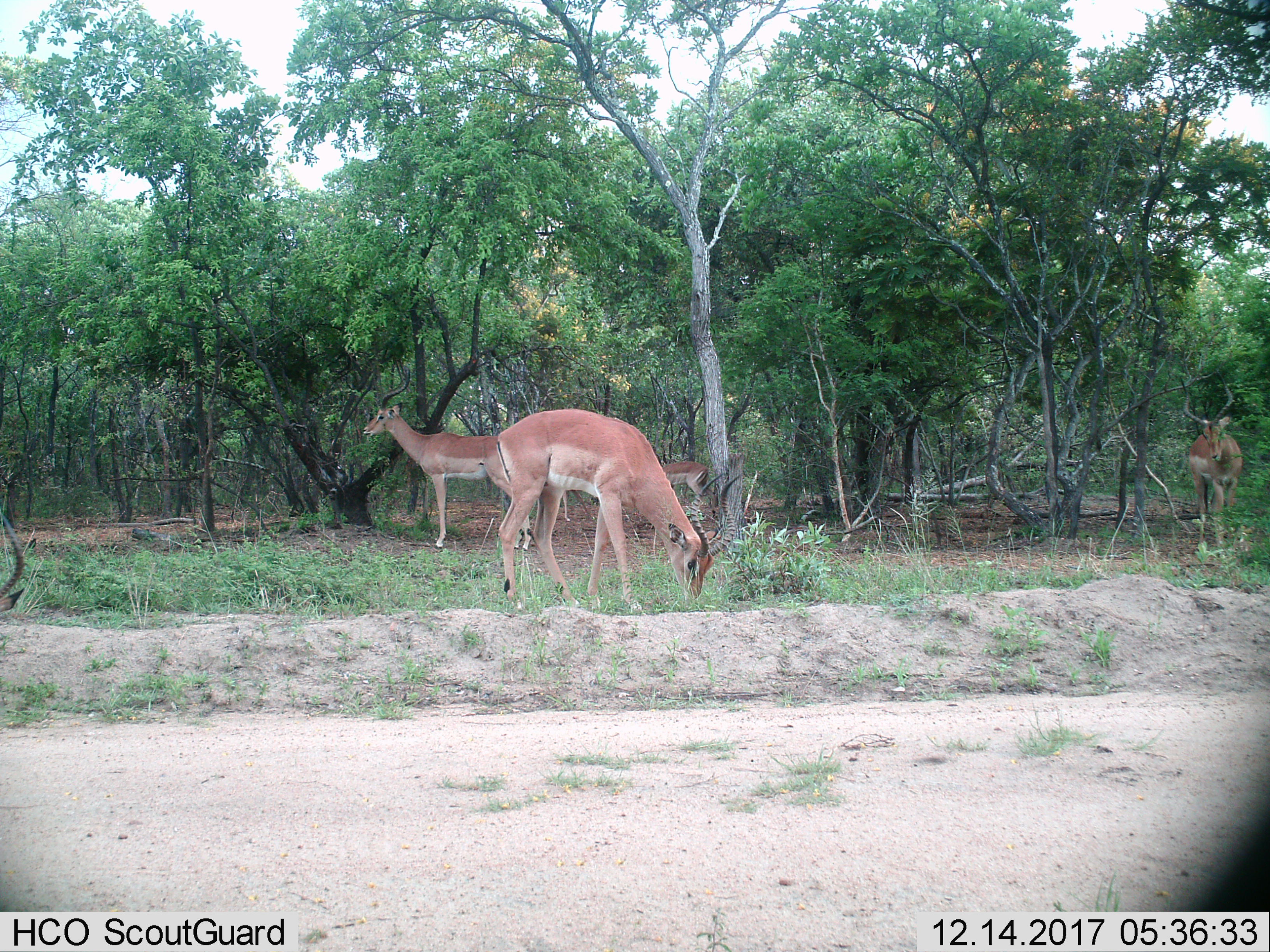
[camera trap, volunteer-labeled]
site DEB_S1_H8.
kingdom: Animalia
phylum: Chordata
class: Mammalia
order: Artiodactyla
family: Bovidae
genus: Aepyceros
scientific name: Aepyceros melampus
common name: impala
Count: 5.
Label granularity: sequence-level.